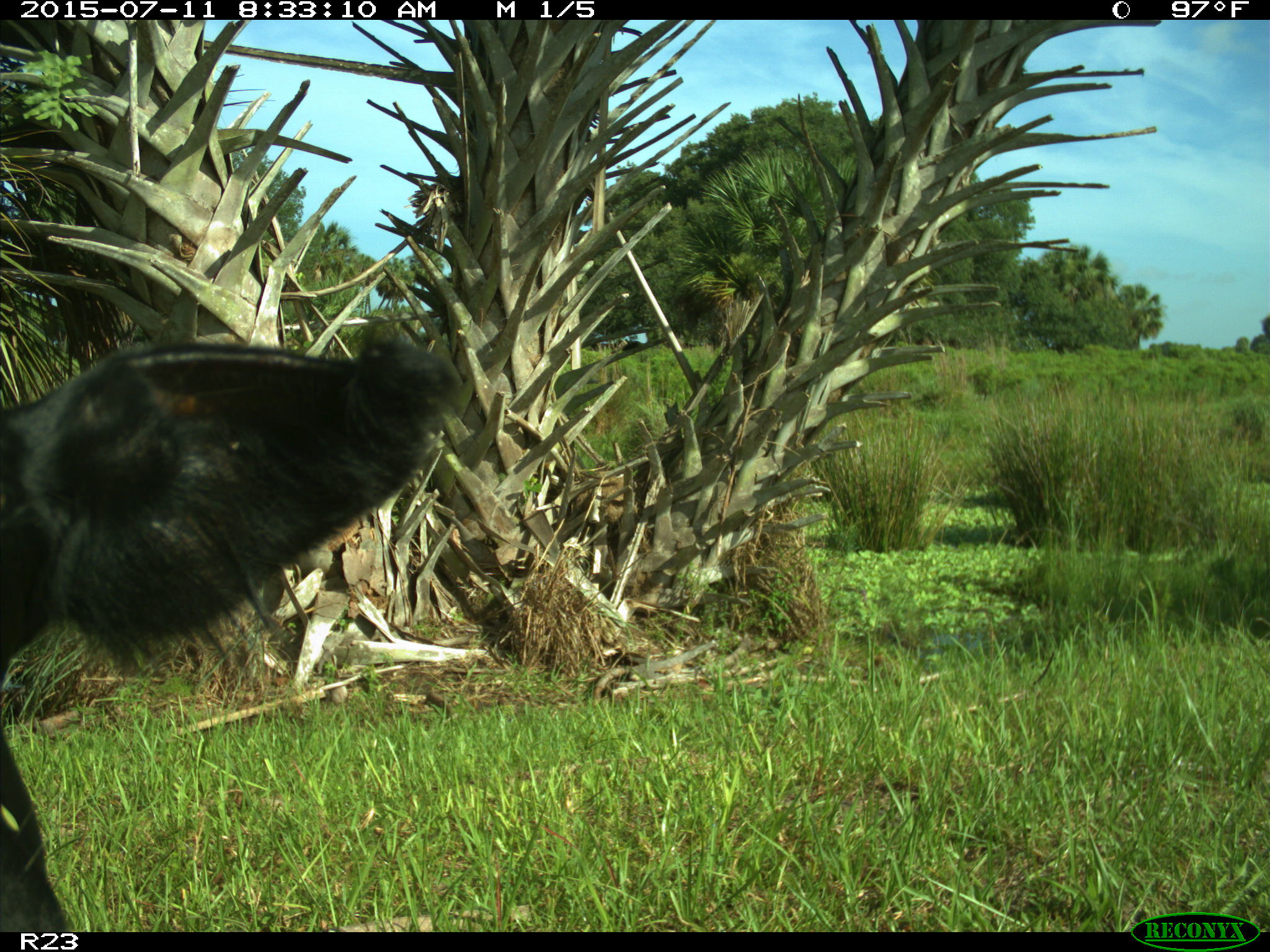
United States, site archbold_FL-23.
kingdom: Animalia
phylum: Chordata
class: Mammalia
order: Artiodactyla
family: Bovidae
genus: Bos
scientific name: Bos taurus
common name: domestic cow